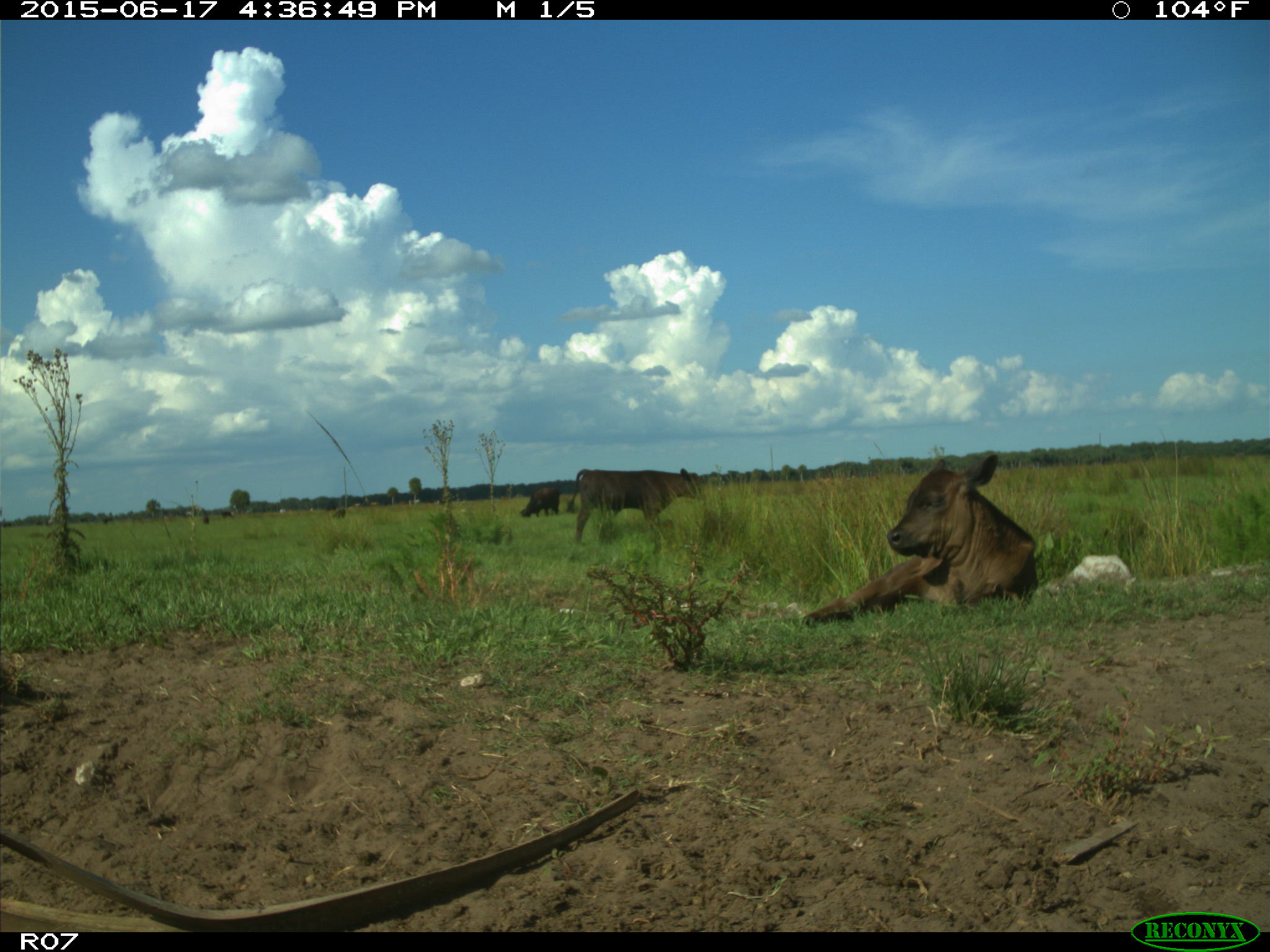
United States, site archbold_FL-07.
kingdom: Animalia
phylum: Chordata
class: Mammalia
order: Artiodactyla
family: Bovidae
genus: Bos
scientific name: Bos taurus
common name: domestic cow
Bos taurus (domestic cow).